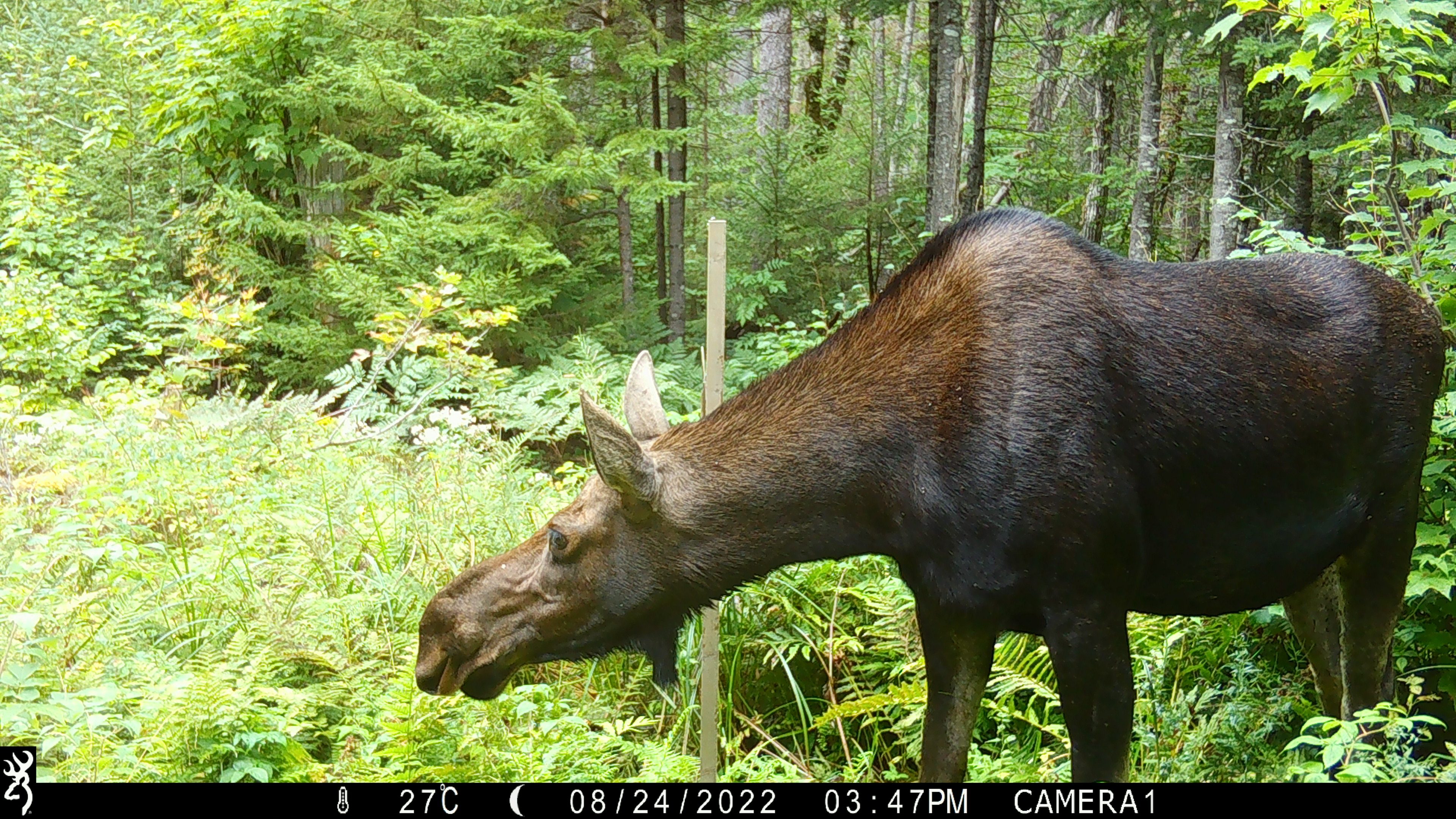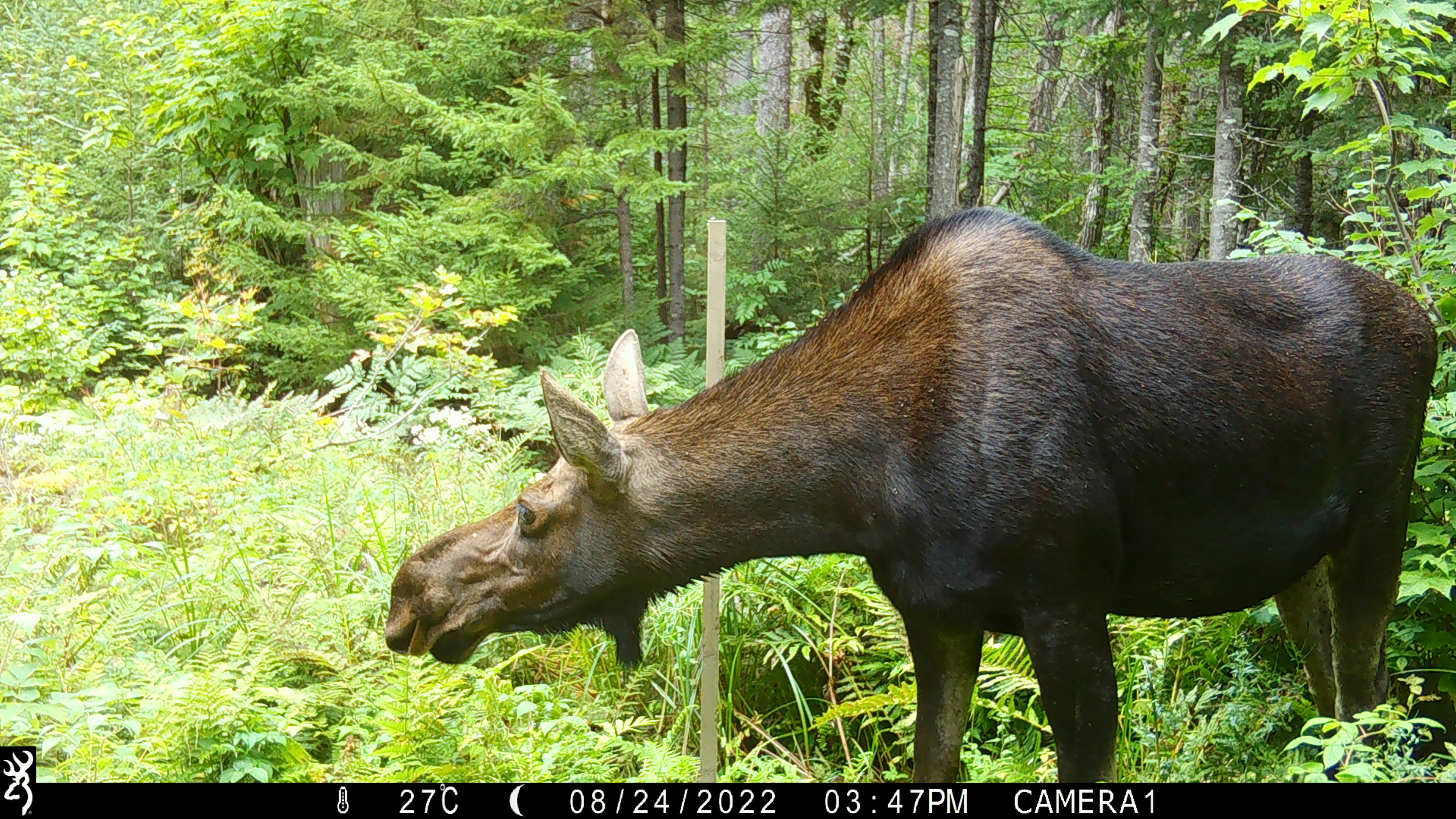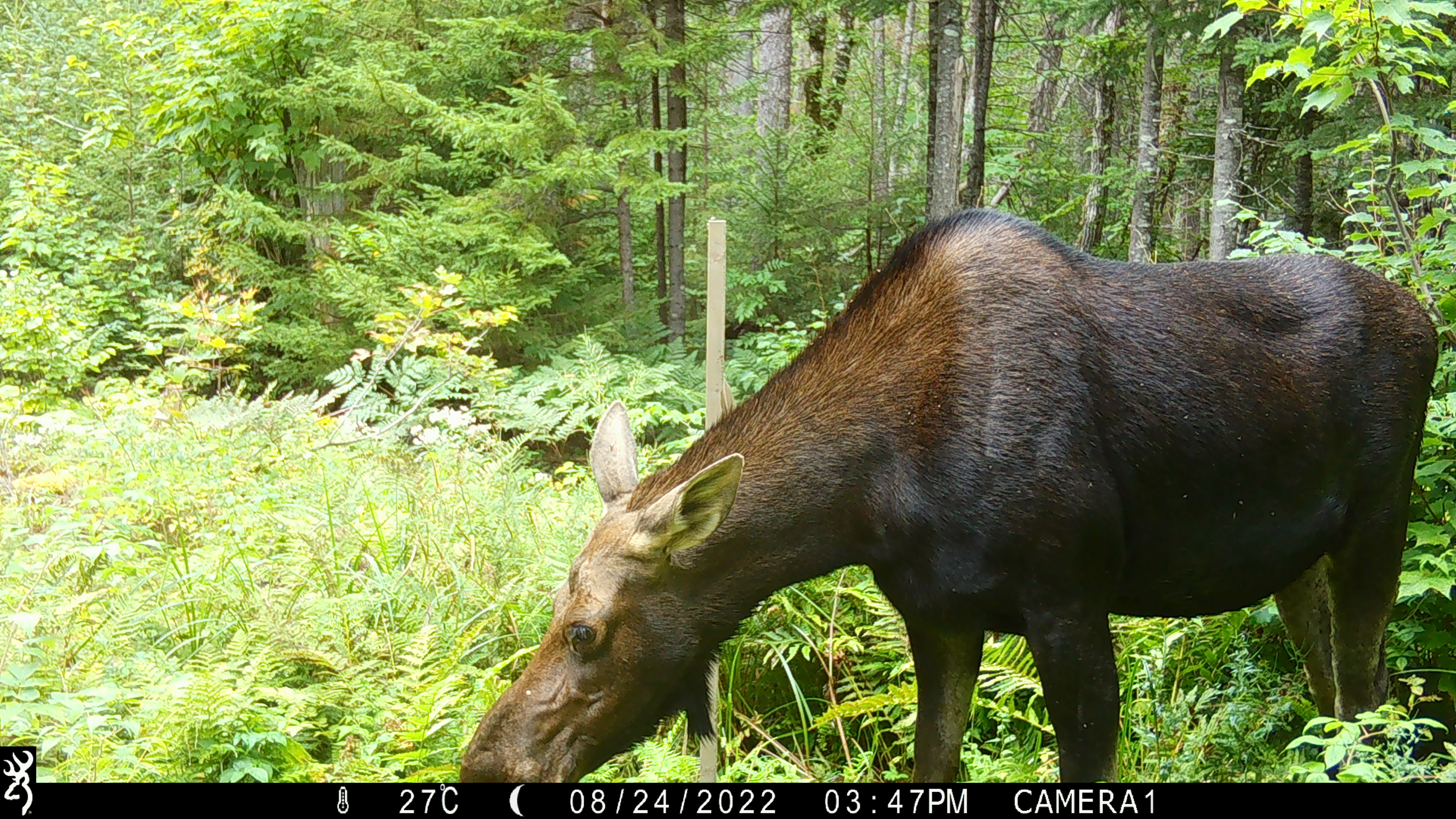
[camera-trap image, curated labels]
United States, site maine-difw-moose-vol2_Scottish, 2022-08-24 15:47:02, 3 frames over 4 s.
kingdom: Animalia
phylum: Chordata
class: Mammalia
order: Artiodactyla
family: Cervidae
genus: Alces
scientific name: Alces alces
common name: moose